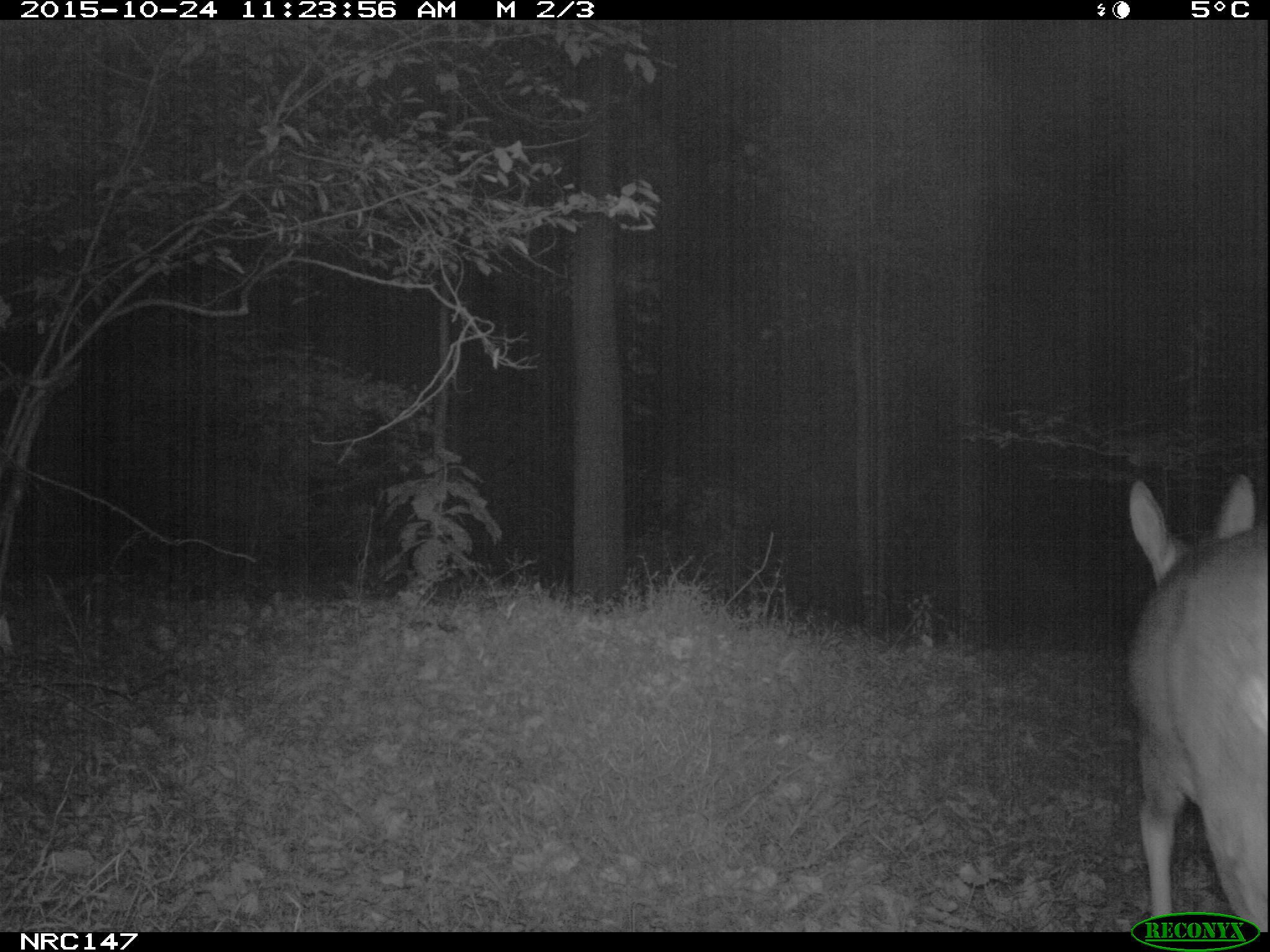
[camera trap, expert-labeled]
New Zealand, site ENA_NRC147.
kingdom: Animalia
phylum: Chordata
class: Mammalia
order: Artiodactyla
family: Cervidae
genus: Odocoileus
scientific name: Odocoileus virginianus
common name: white-tailed deer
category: white tailed deer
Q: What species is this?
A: White tailed deer (white-tailed deer) (Odocoileus virginianus).